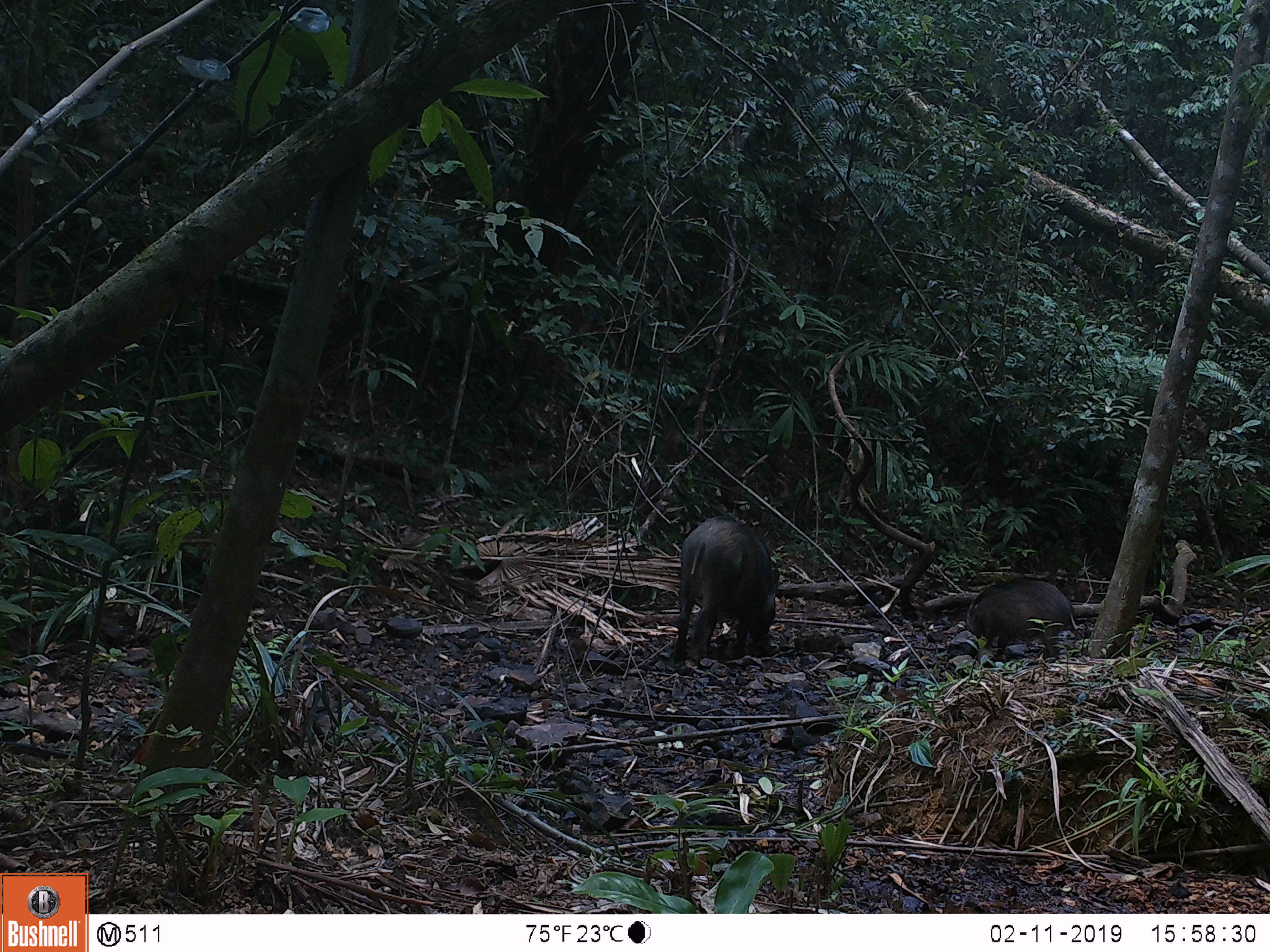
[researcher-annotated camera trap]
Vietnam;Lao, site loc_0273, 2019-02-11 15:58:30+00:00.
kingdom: Animalia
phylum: Chordata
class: Mammalia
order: Artiodactyla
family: Suidae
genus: Sus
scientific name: Sus scrofa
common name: eurasian wild pig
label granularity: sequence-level